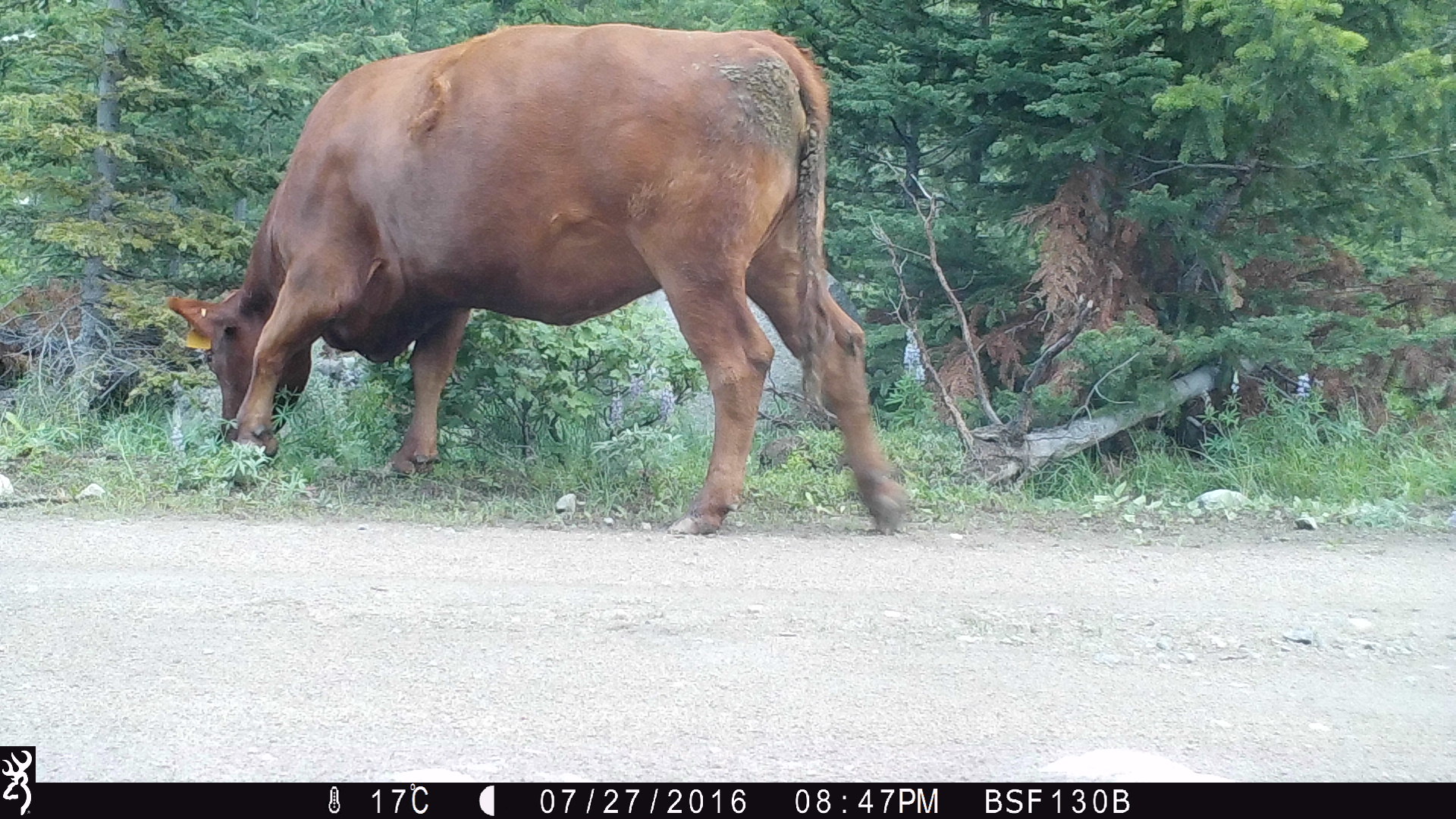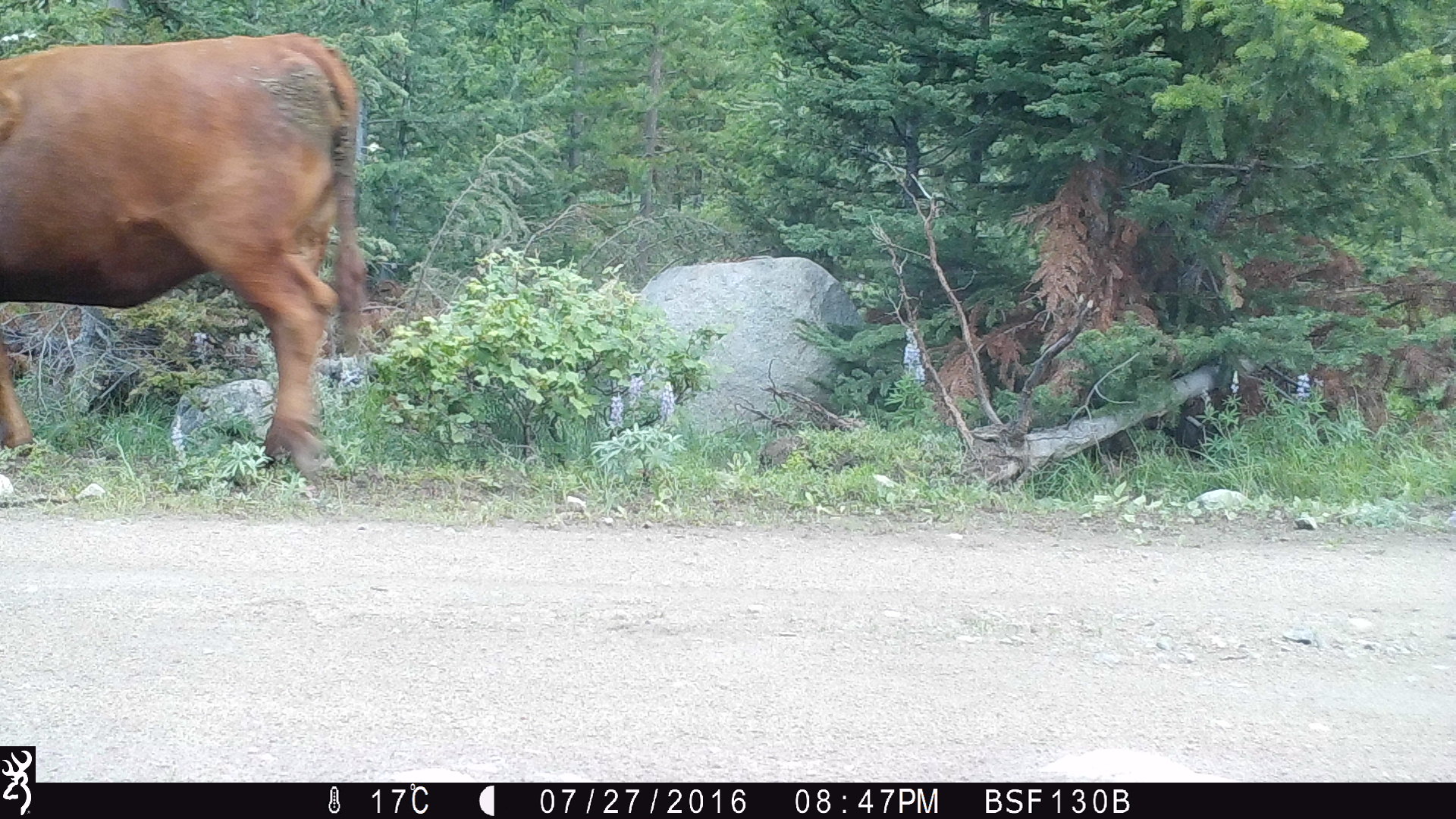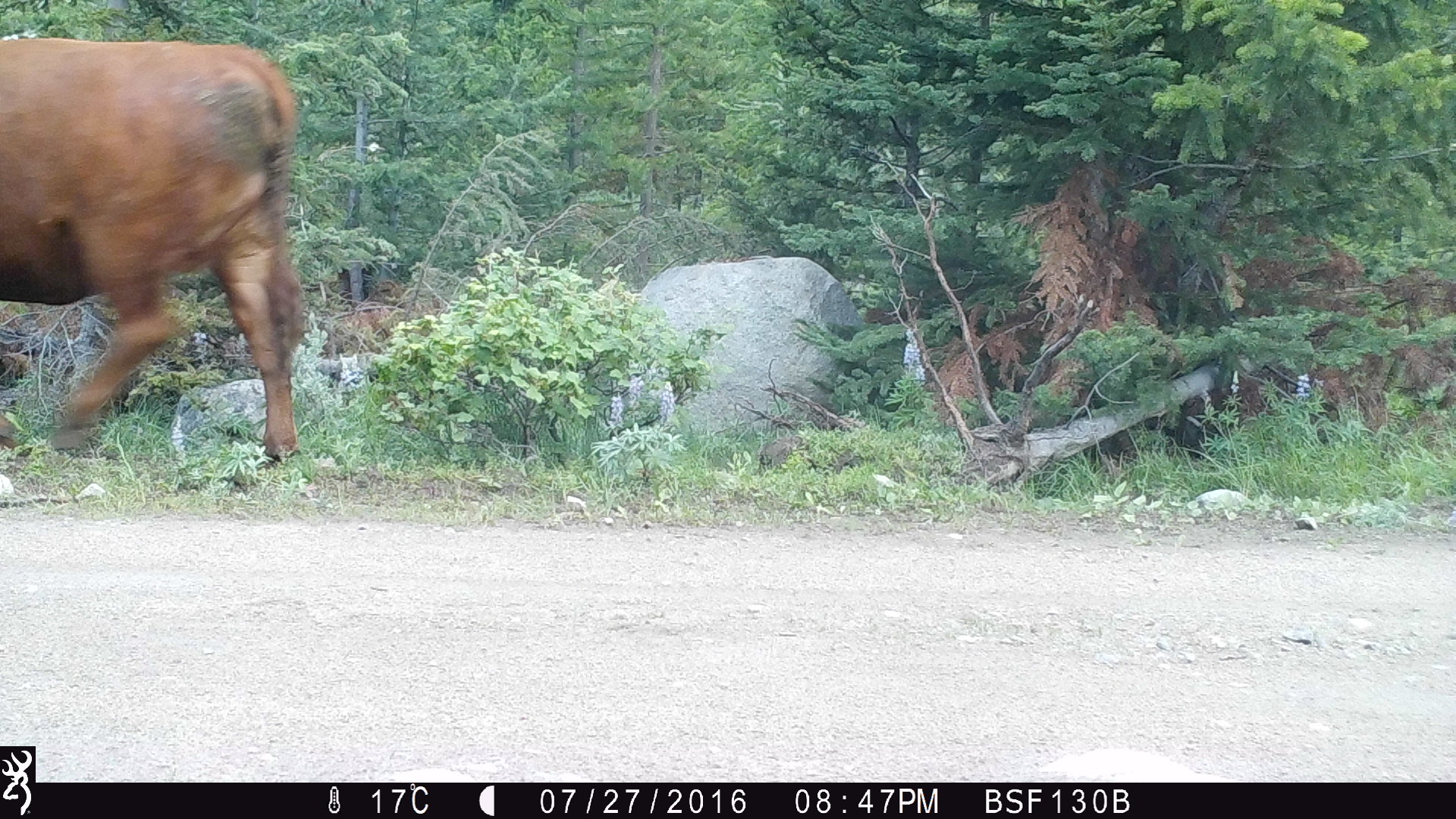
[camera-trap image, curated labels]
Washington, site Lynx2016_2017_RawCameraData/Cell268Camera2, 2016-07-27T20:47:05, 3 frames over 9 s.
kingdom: Animalia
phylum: Chordata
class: Mammalia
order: Artiodactyla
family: Bovidae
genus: Bos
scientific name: Bos taurus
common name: domestic cattle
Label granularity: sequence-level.